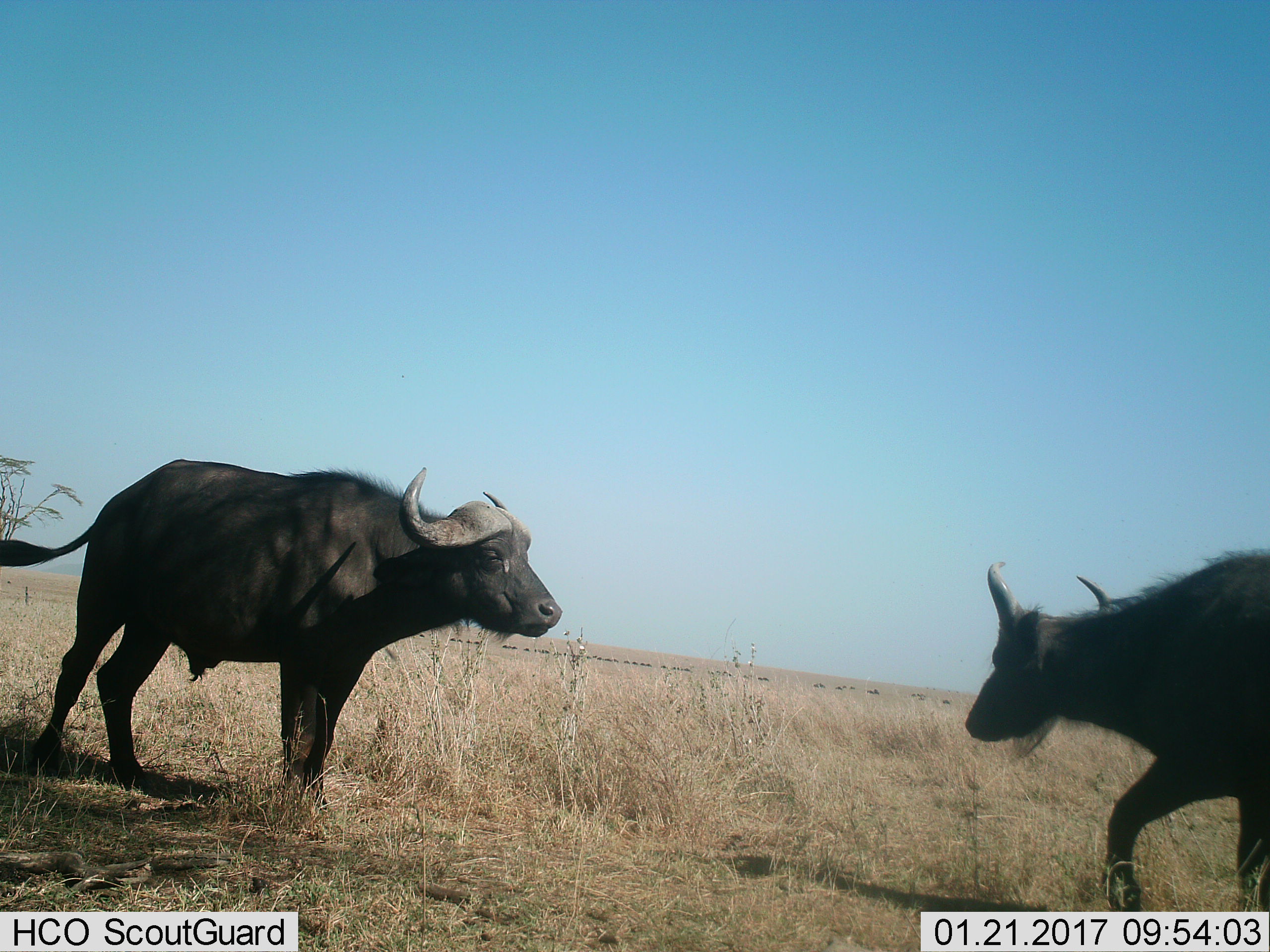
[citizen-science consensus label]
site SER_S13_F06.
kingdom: Animalia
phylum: Chordata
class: Mammalia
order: Artiodactyla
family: Bovidae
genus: Syncerus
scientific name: Syncerus caffer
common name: african buffalo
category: buffalo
Buffalo (african buffalo) (Syncerus caffer), count 2. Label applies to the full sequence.